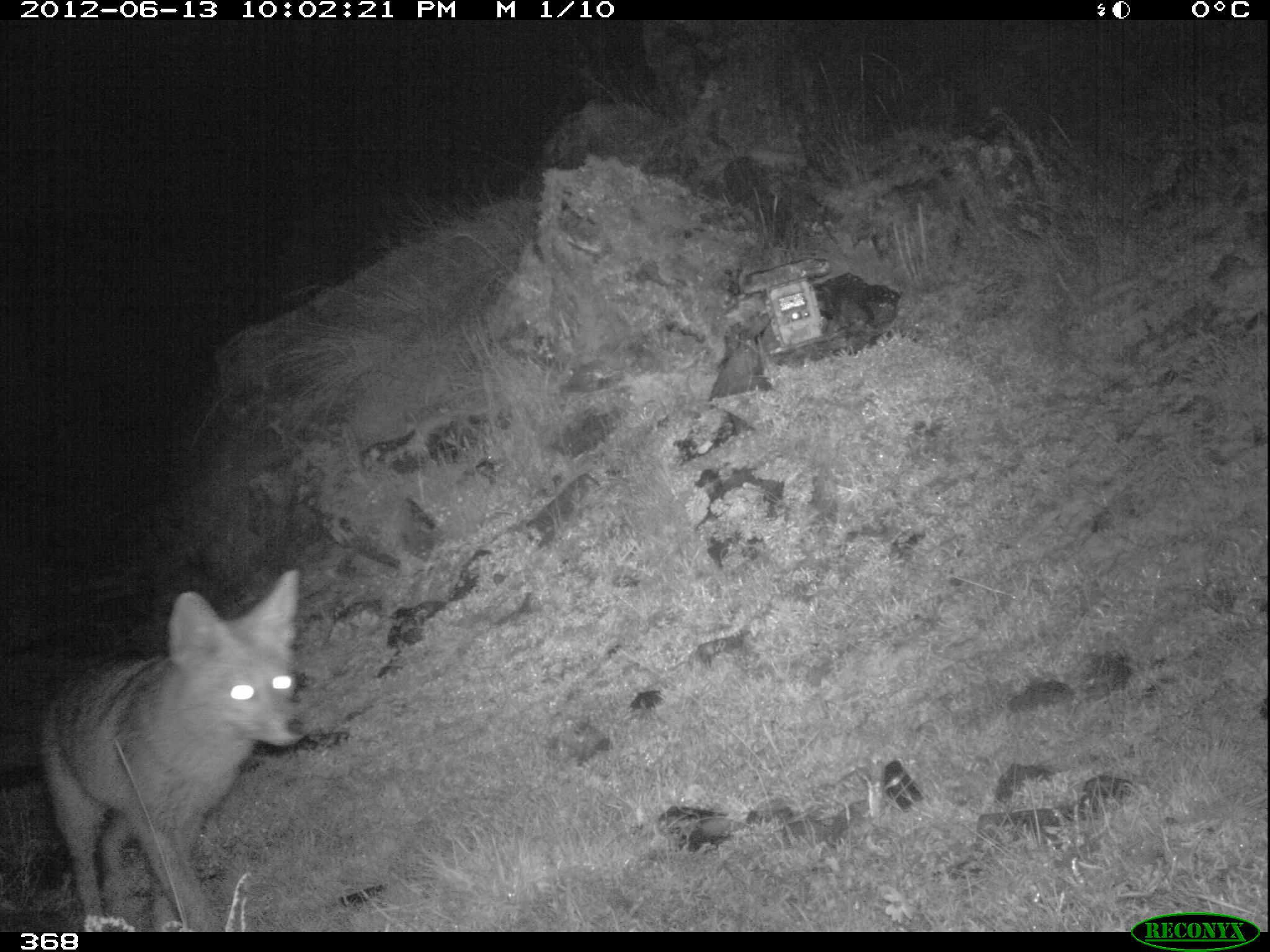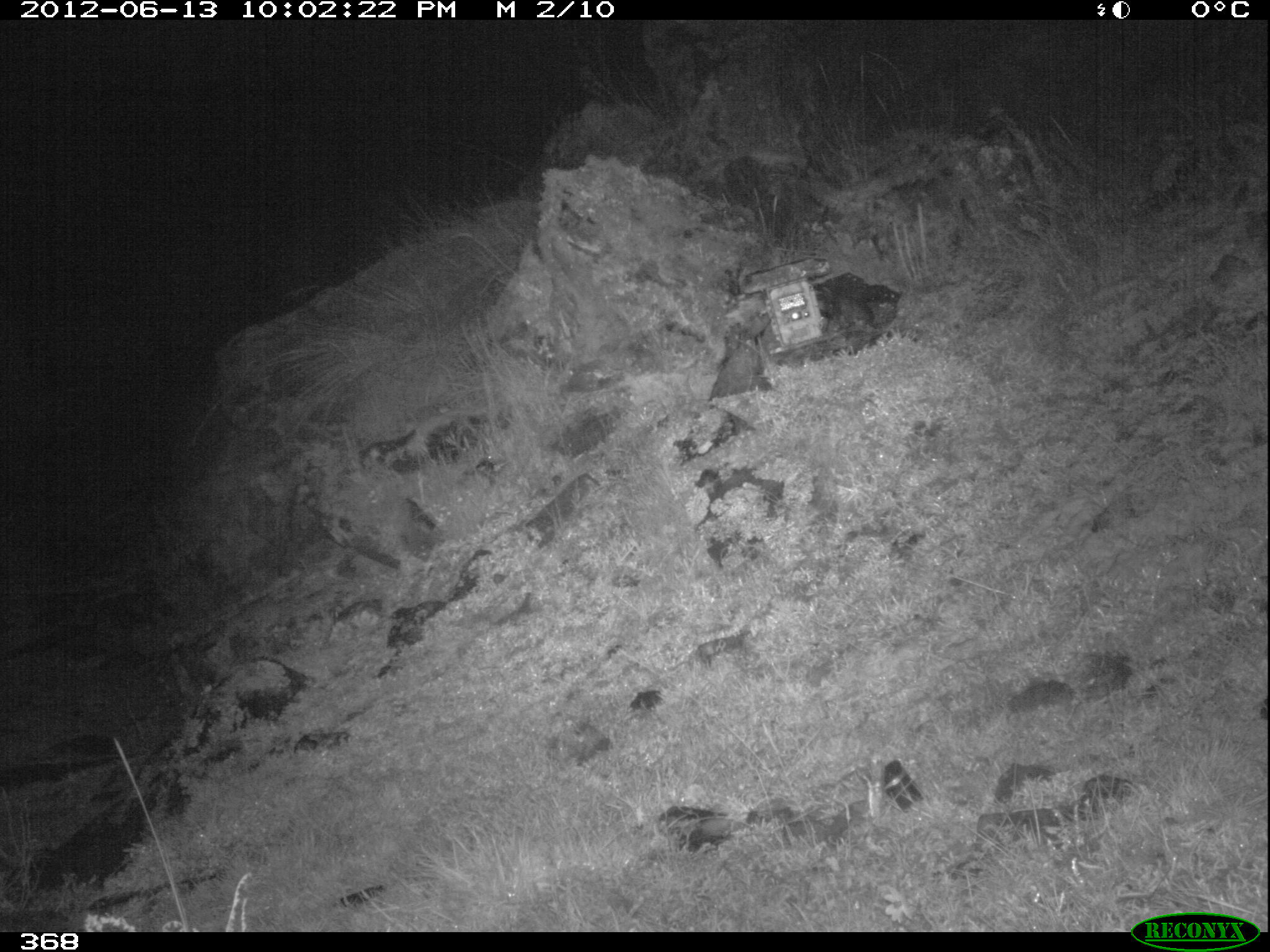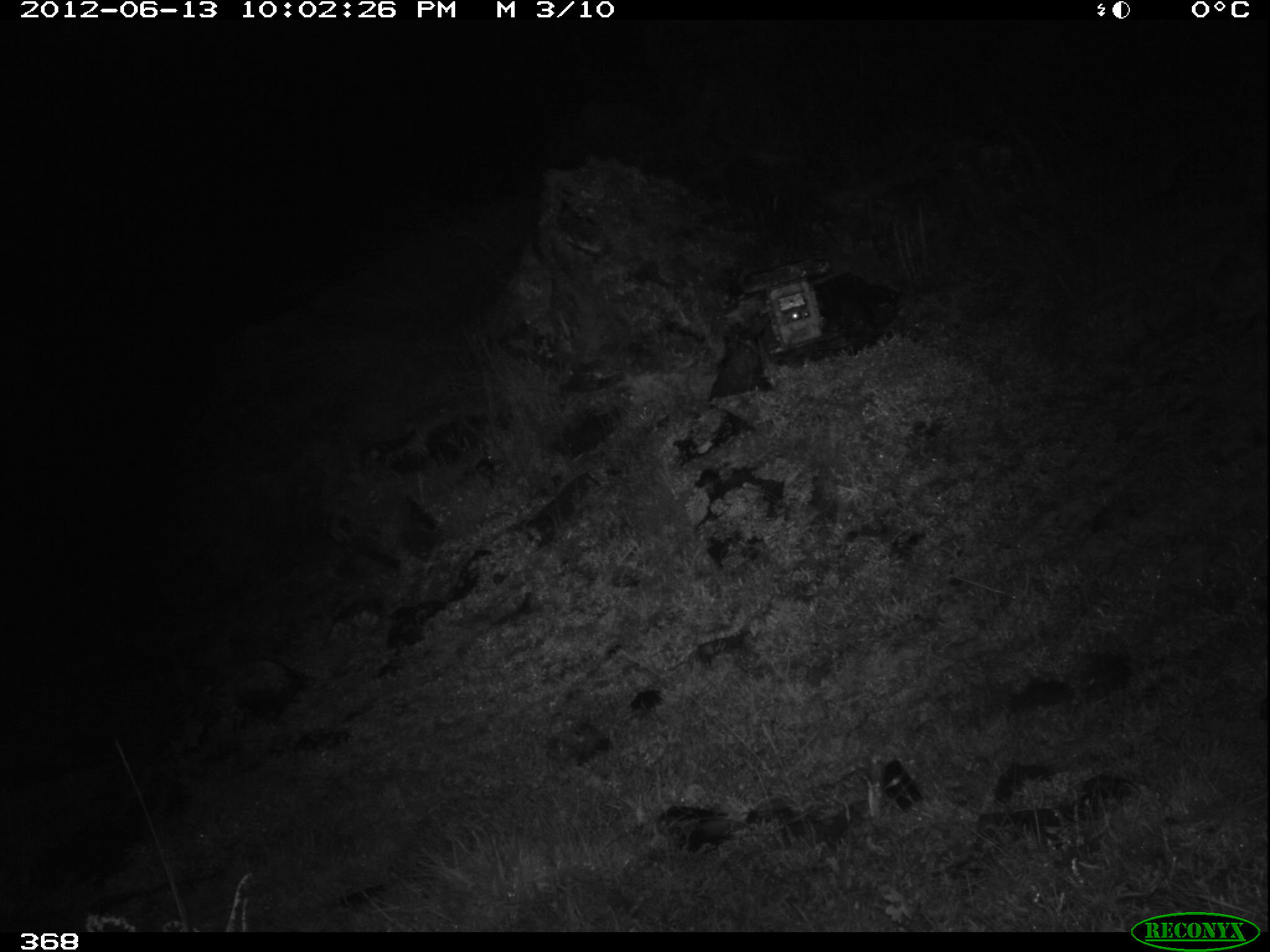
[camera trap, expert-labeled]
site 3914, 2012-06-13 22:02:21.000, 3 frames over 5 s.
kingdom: Animalia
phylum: Chordata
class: Mammalia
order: Carnivora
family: Canidae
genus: Lycalopex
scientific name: Lycalopex culpaeus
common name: culpeo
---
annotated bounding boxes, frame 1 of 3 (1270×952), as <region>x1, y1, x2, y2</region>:
lycalopex culpaeus: <region>39, 570, 307, 932</region>